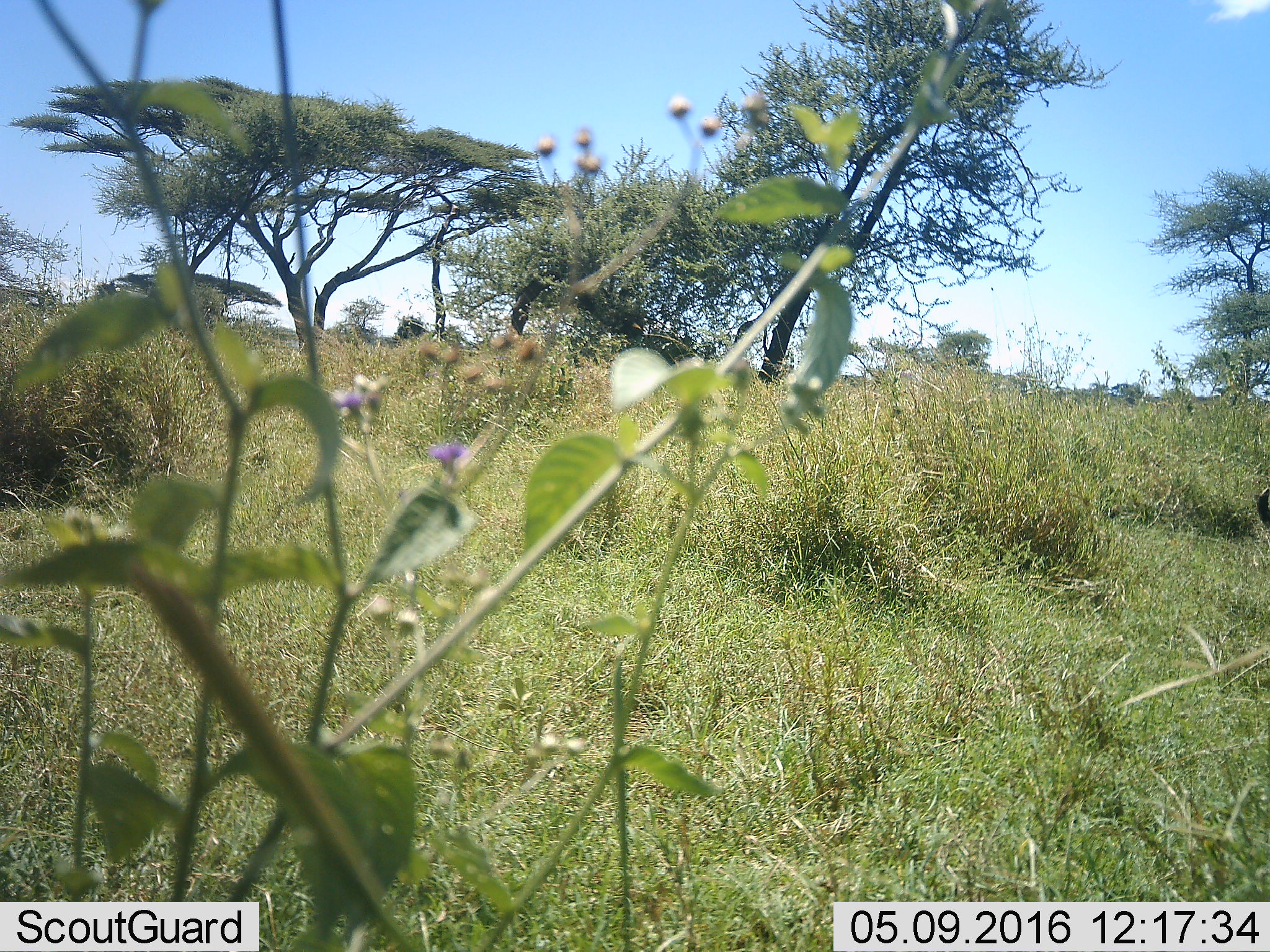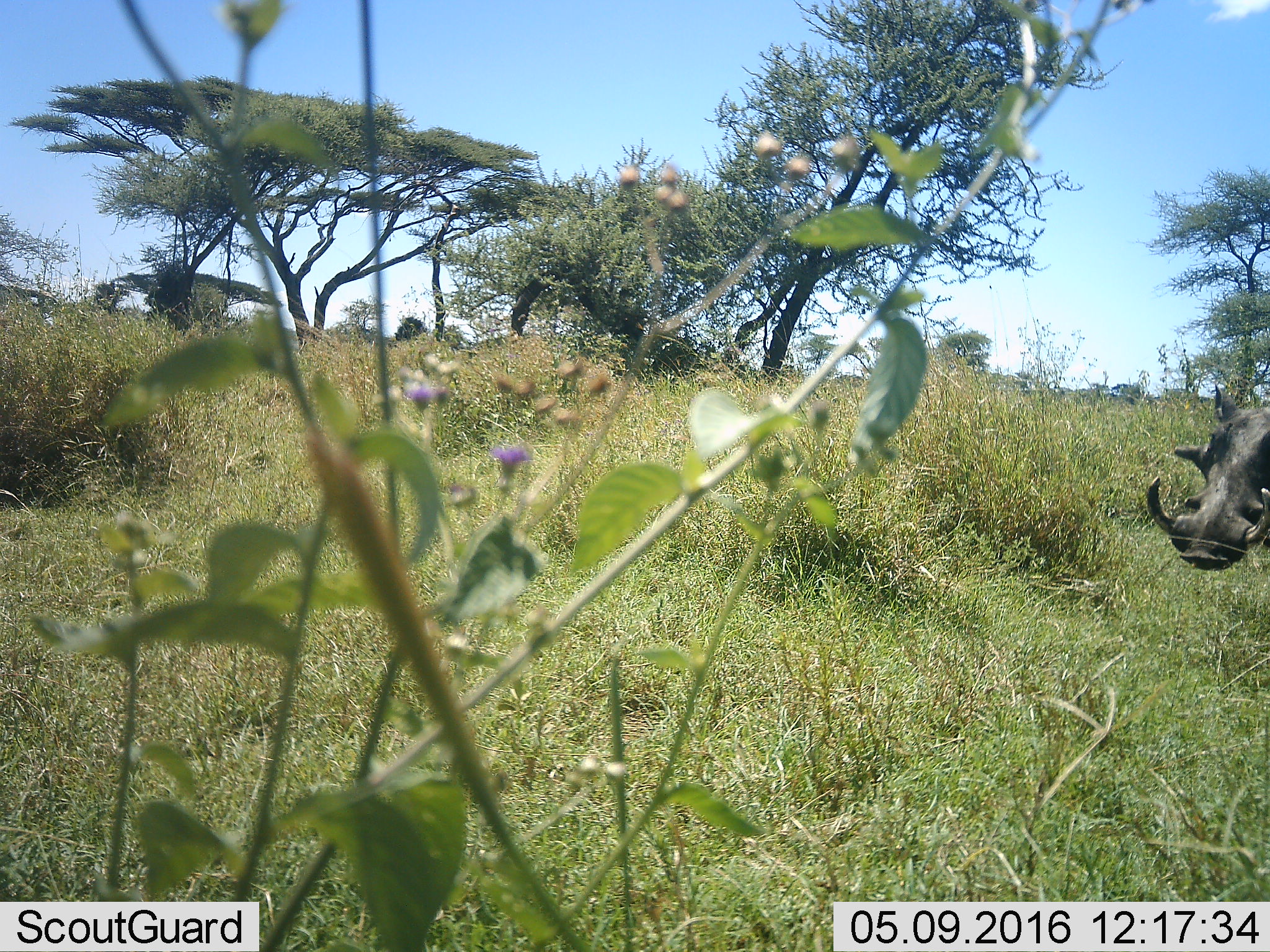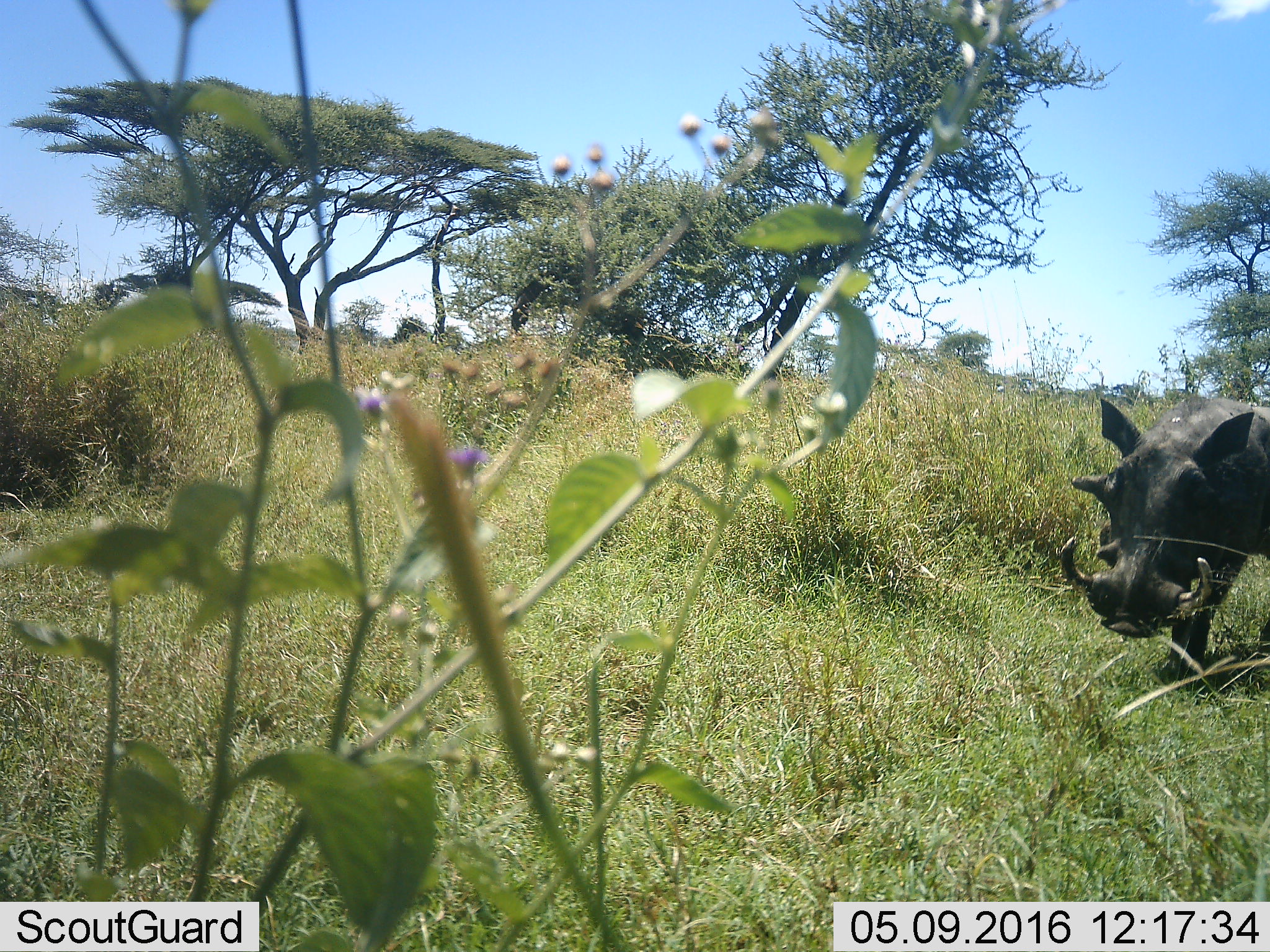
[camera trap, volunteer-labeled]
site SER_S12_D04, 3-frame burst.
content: unidentified animal